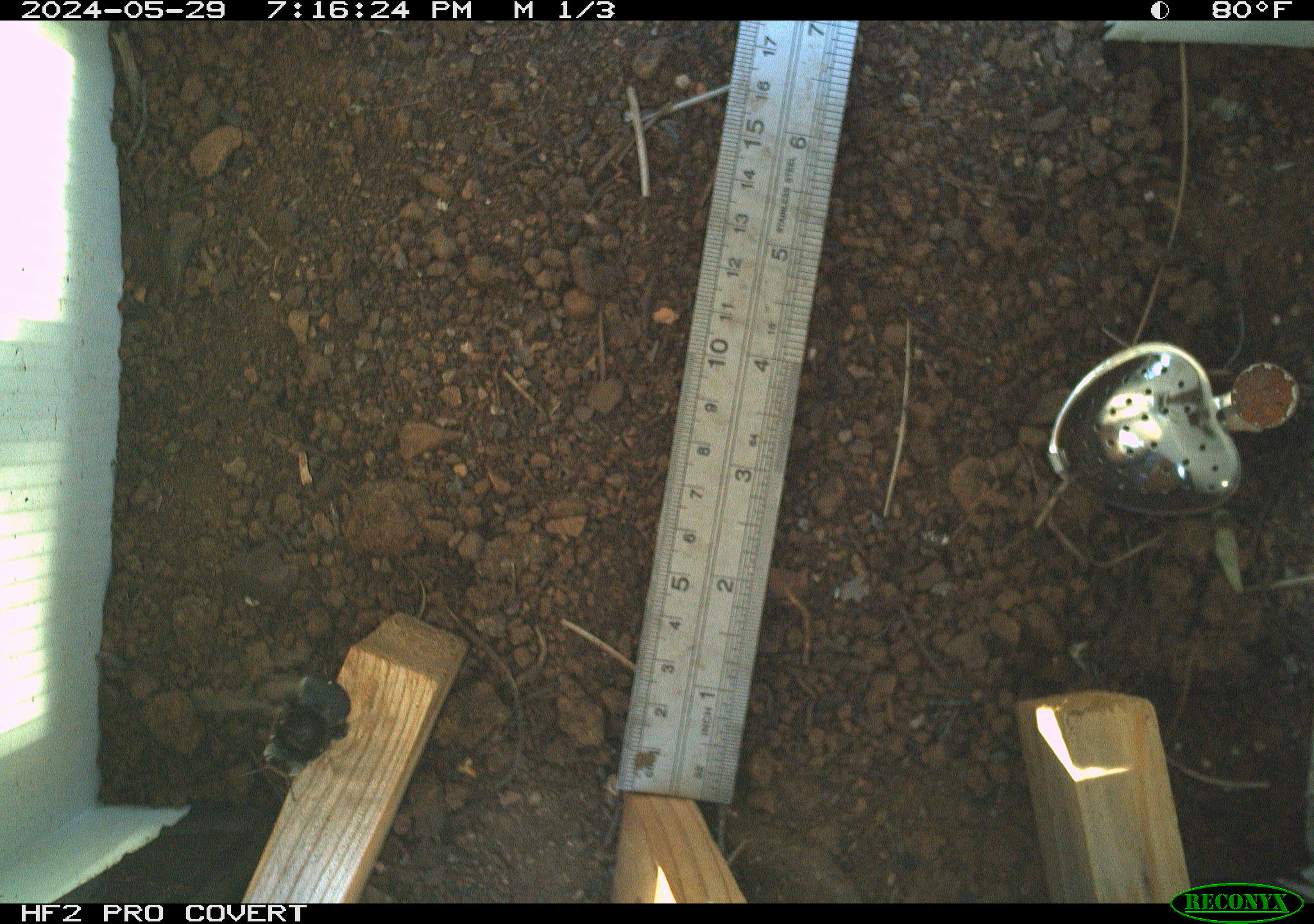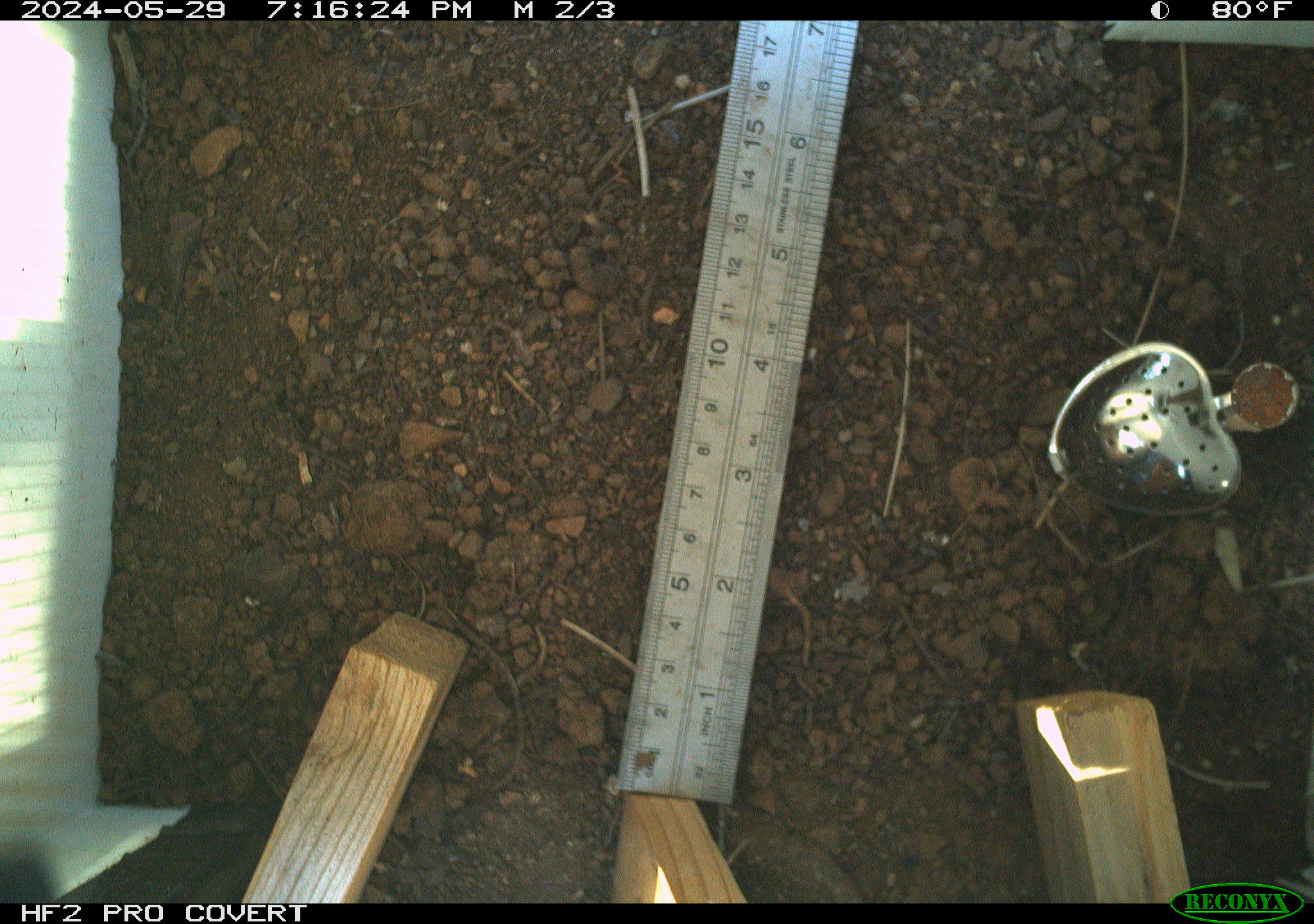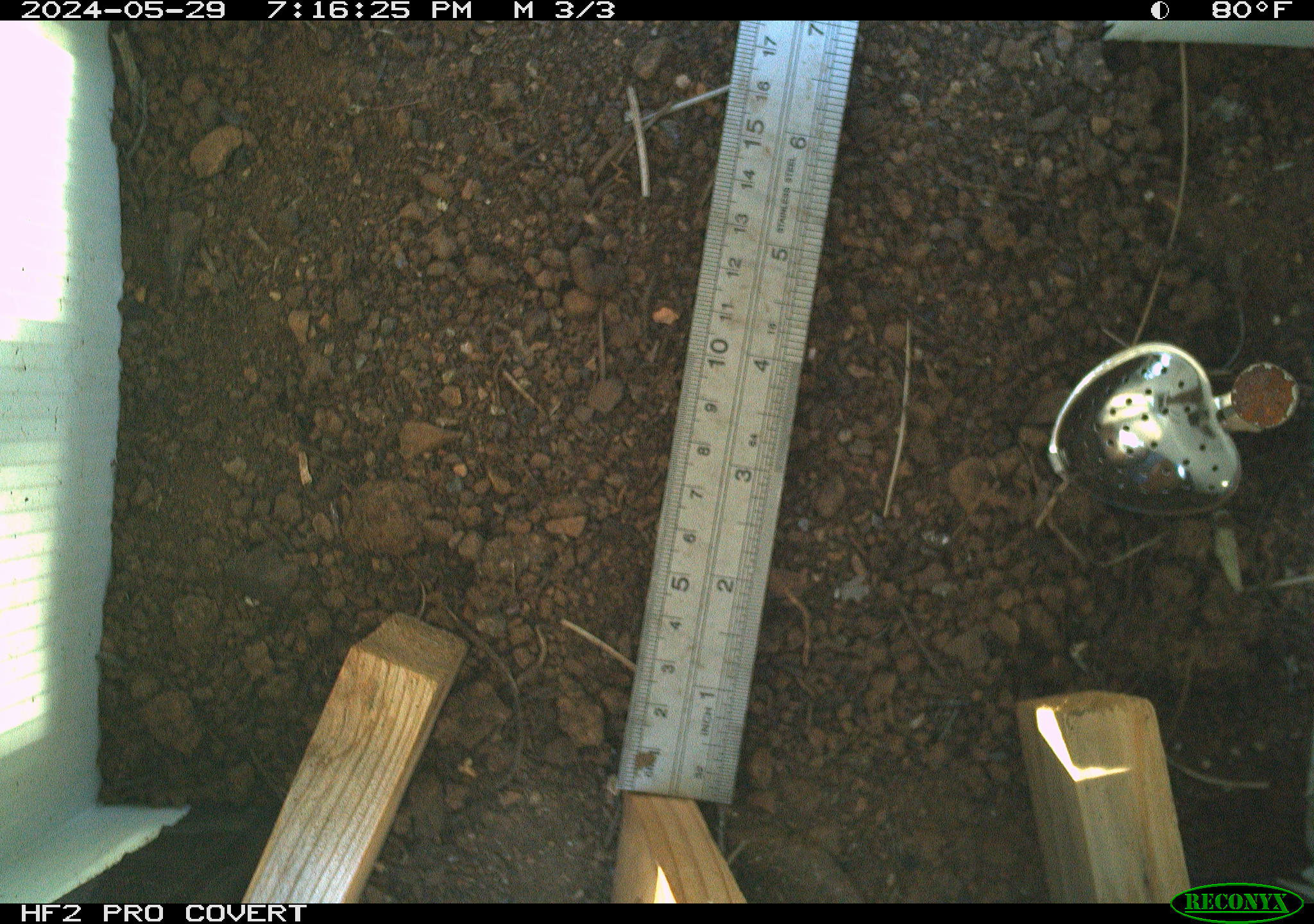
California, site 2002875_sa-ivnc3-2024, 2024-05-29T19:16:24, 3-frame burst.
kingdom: Animalia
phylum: Arthropoda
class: Insecta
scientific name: Insecta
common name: insect